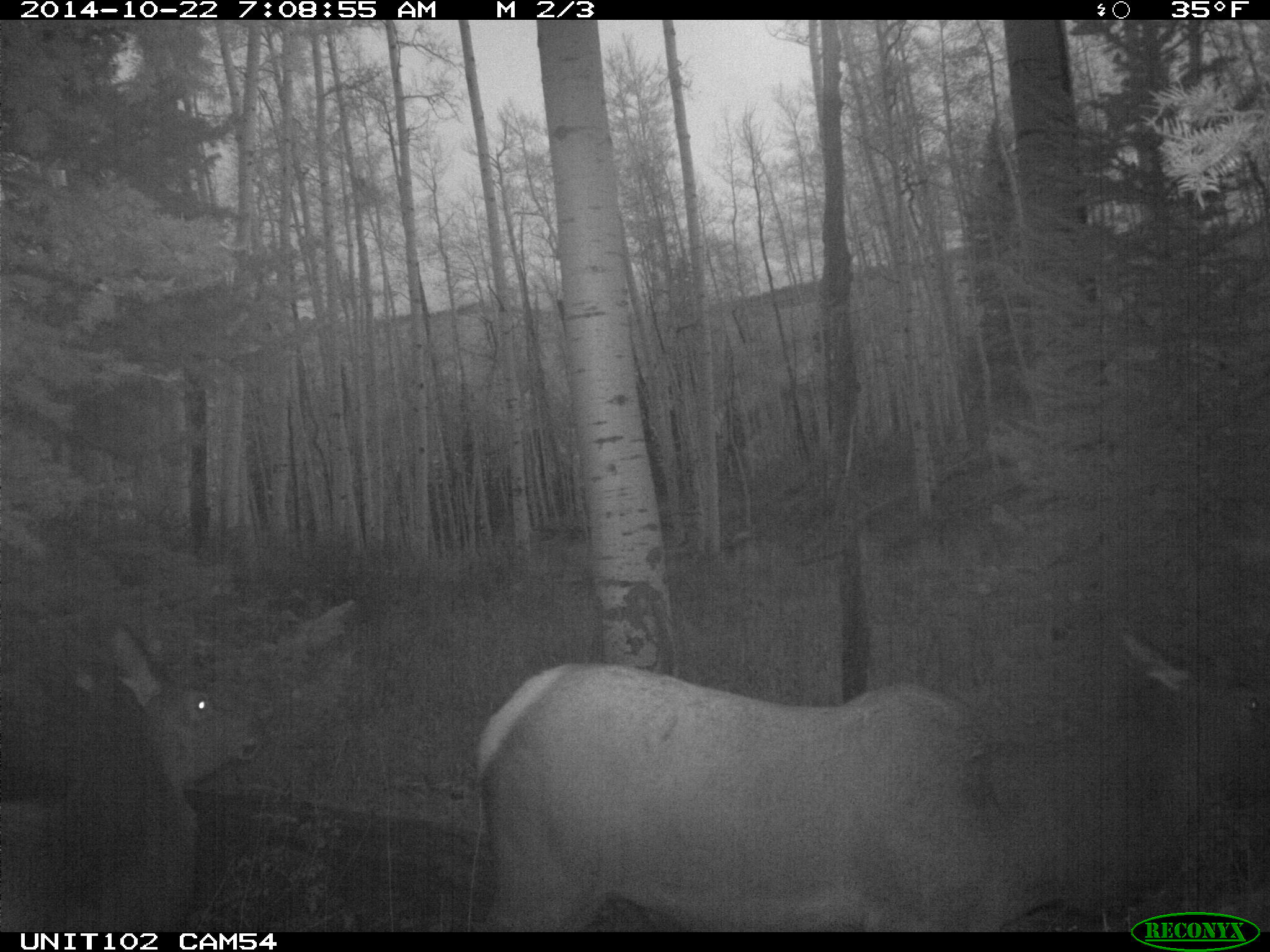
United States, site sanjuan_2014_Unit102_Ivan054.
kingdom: Animalia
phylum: Chordata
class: Mammalia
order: Artiodactyla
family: Cervidae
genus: Cervus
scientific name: Cervus elaphus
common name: red deer